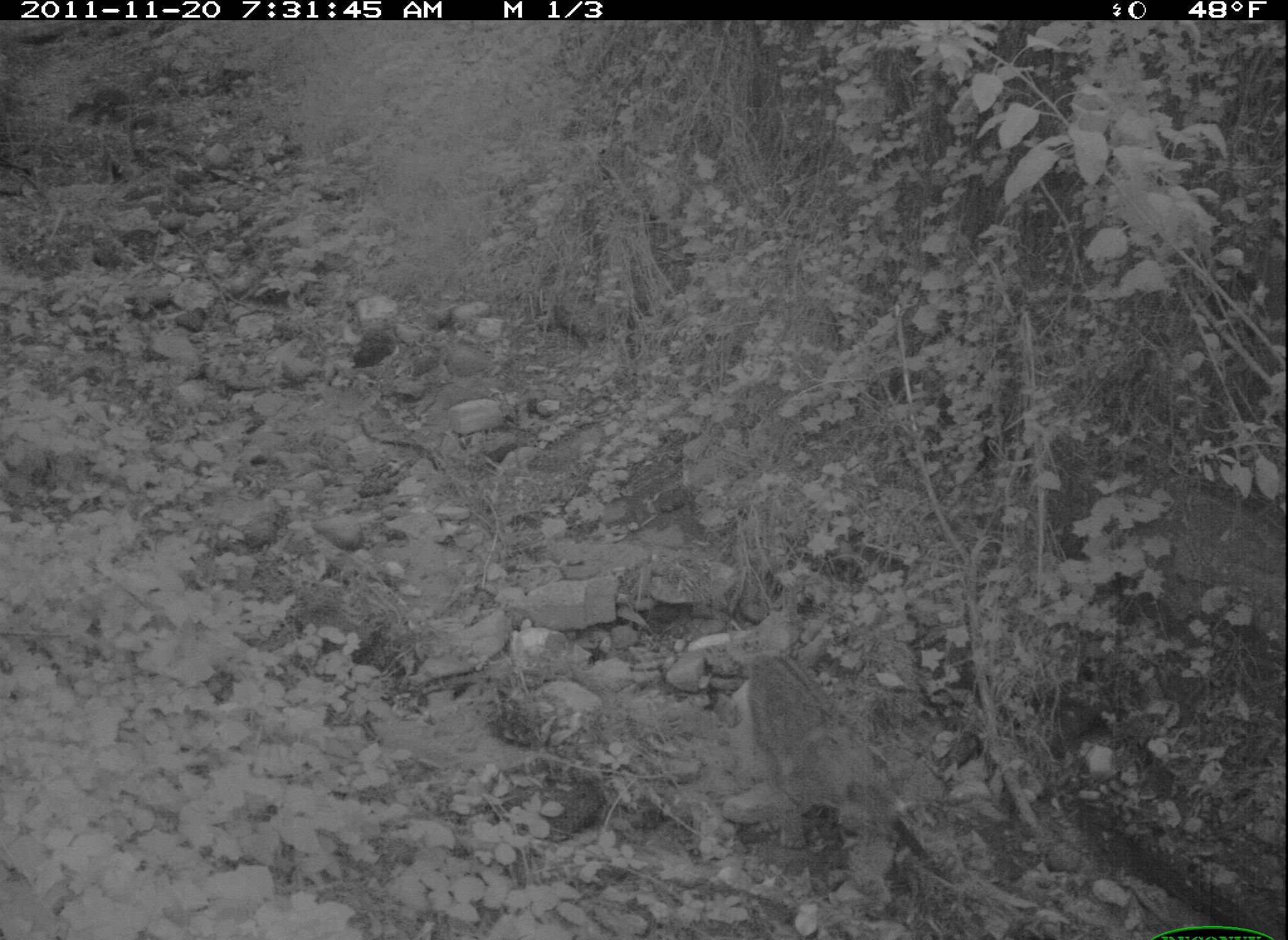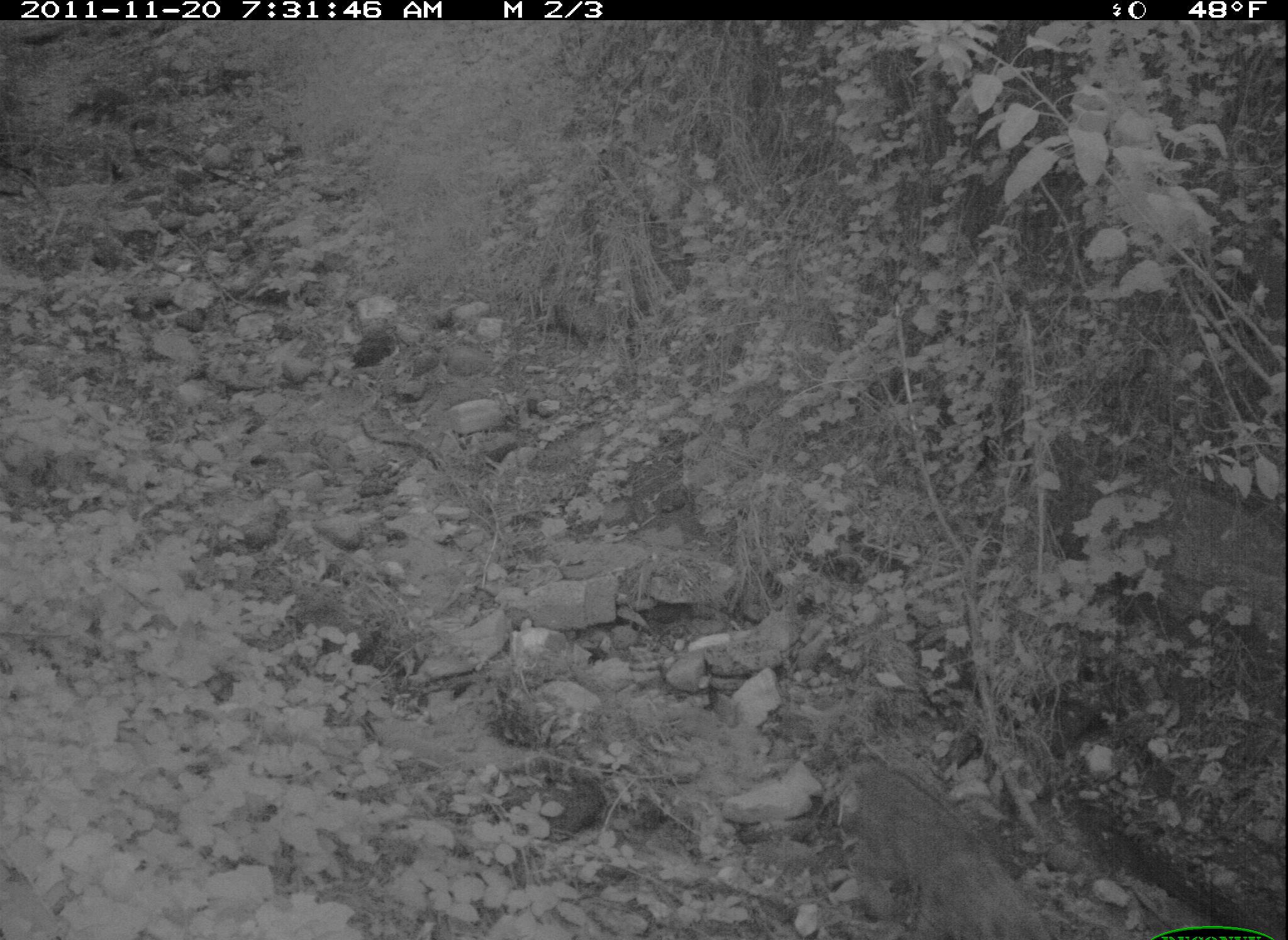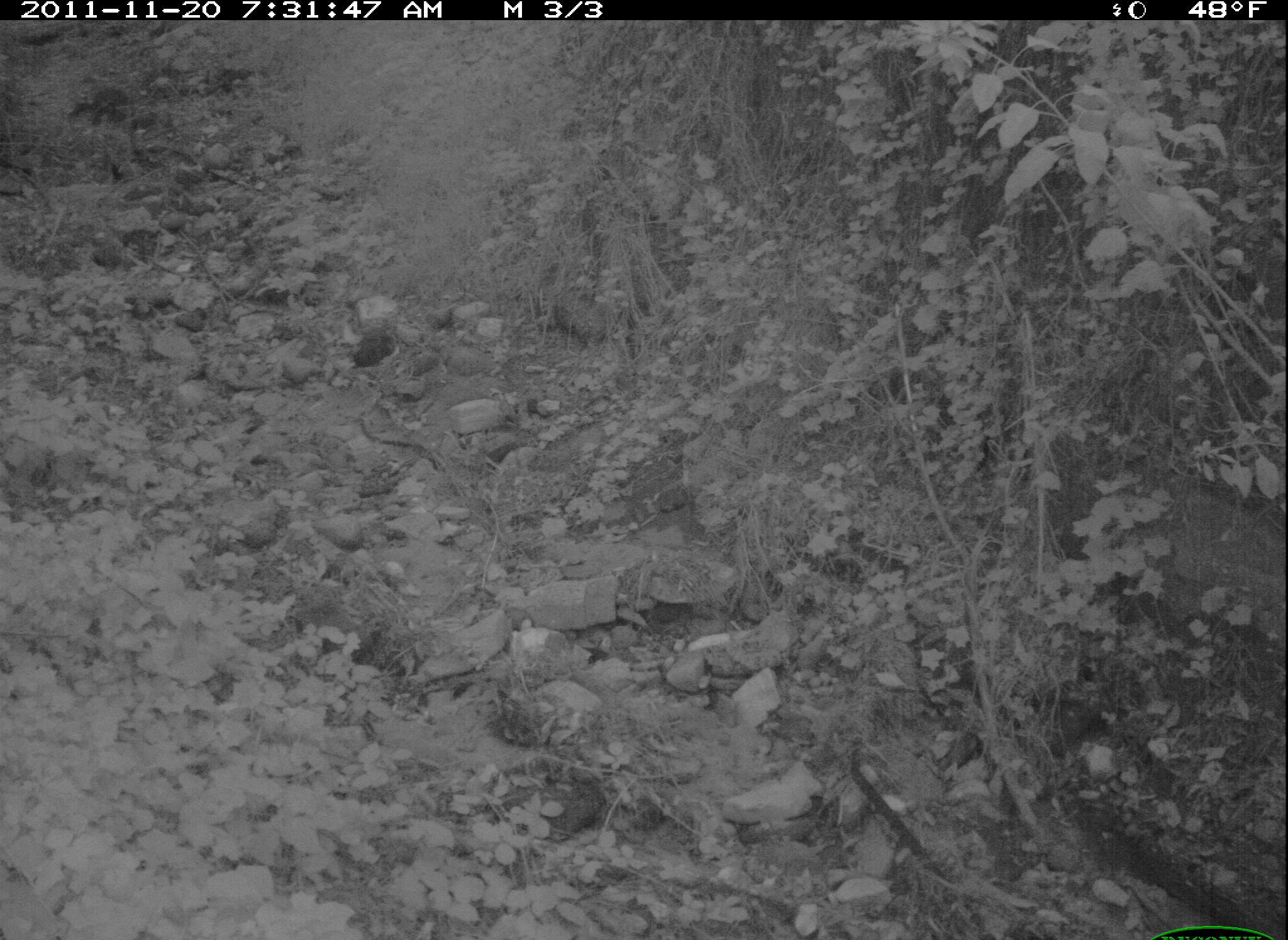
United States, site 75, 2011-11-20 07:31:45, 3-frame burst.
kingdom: Animalia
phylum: Chordata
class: Mammalia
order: Carnivora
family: Felidae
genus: Lynx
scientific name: Lynx rufus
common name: bobcat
Bobcat (Lynx rufus).